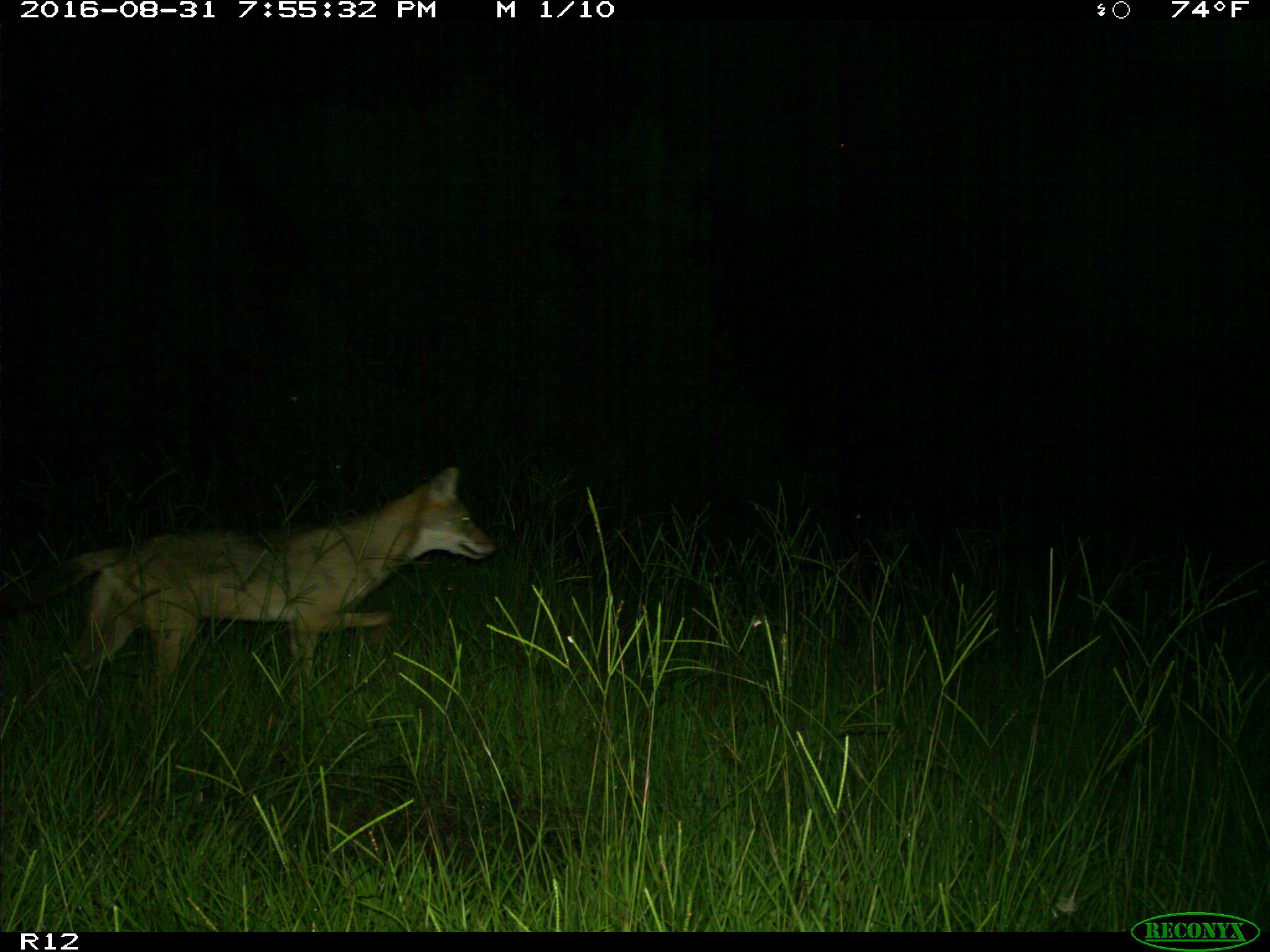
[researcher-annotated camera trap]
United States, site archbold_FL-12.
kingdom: Animalia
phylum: Chordata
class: Mammalia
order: Carnivora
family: Canidae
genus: Canis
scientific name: Canis latrans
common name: coyote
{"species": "Canis latrans (coyote)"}